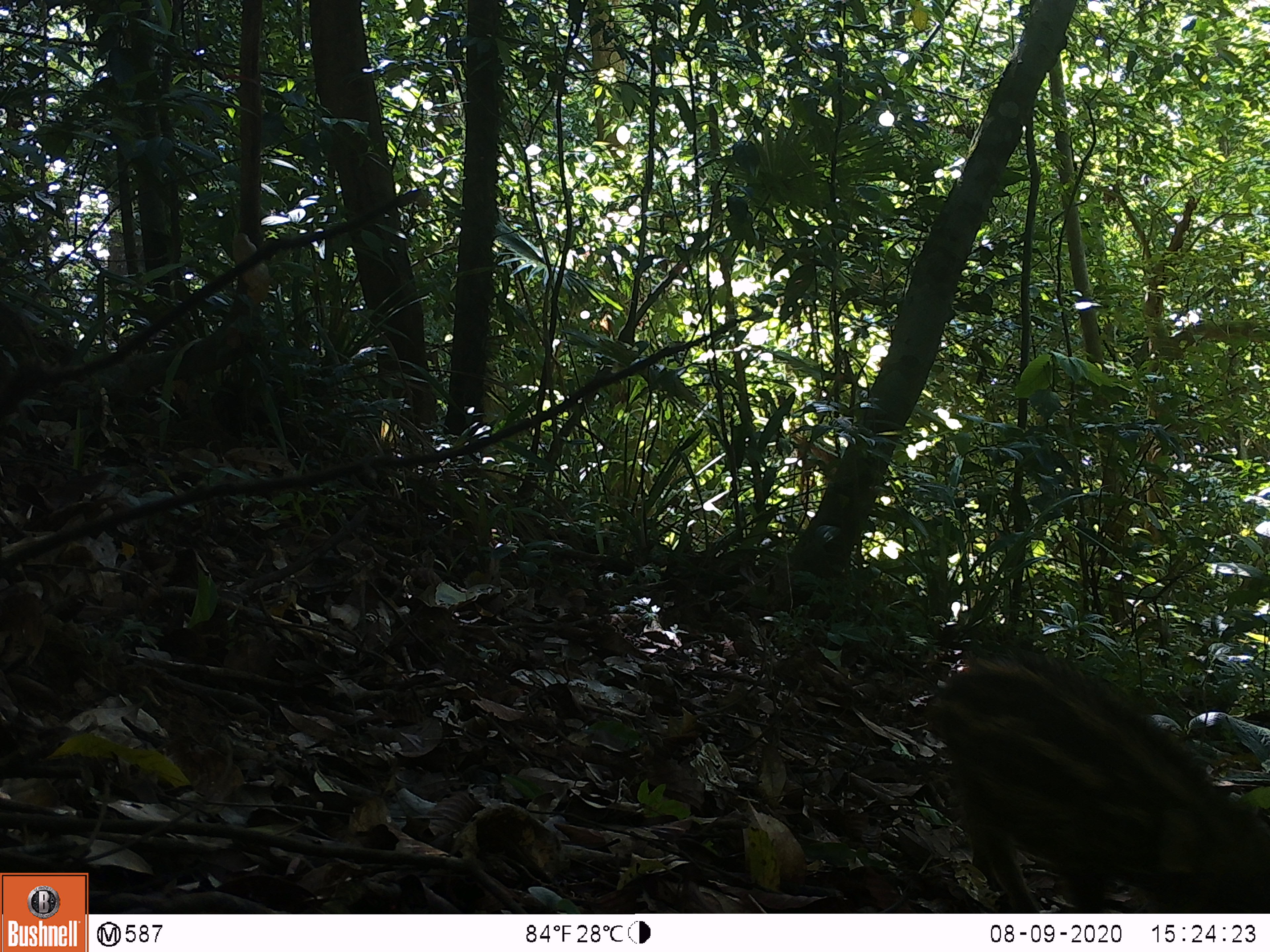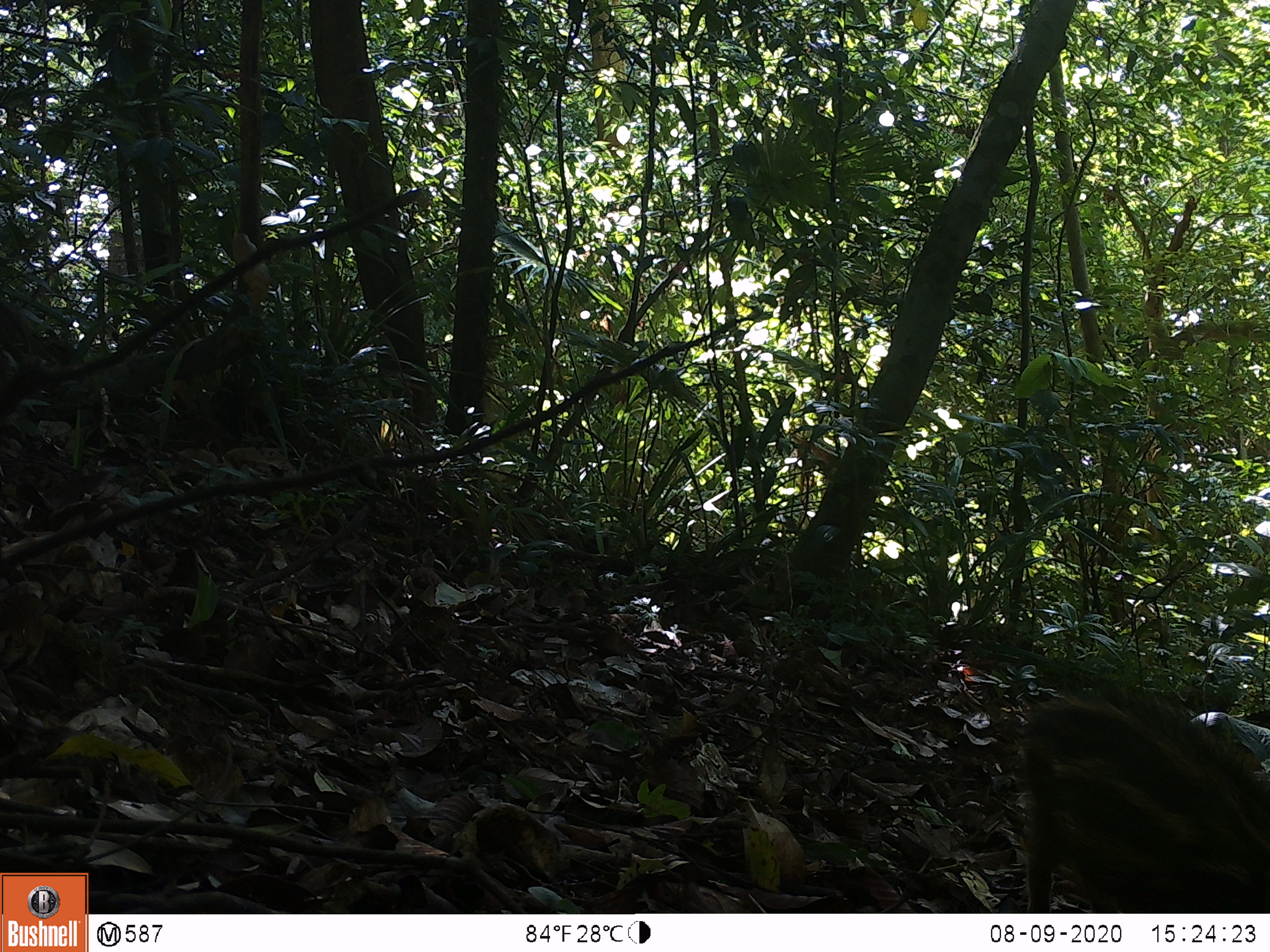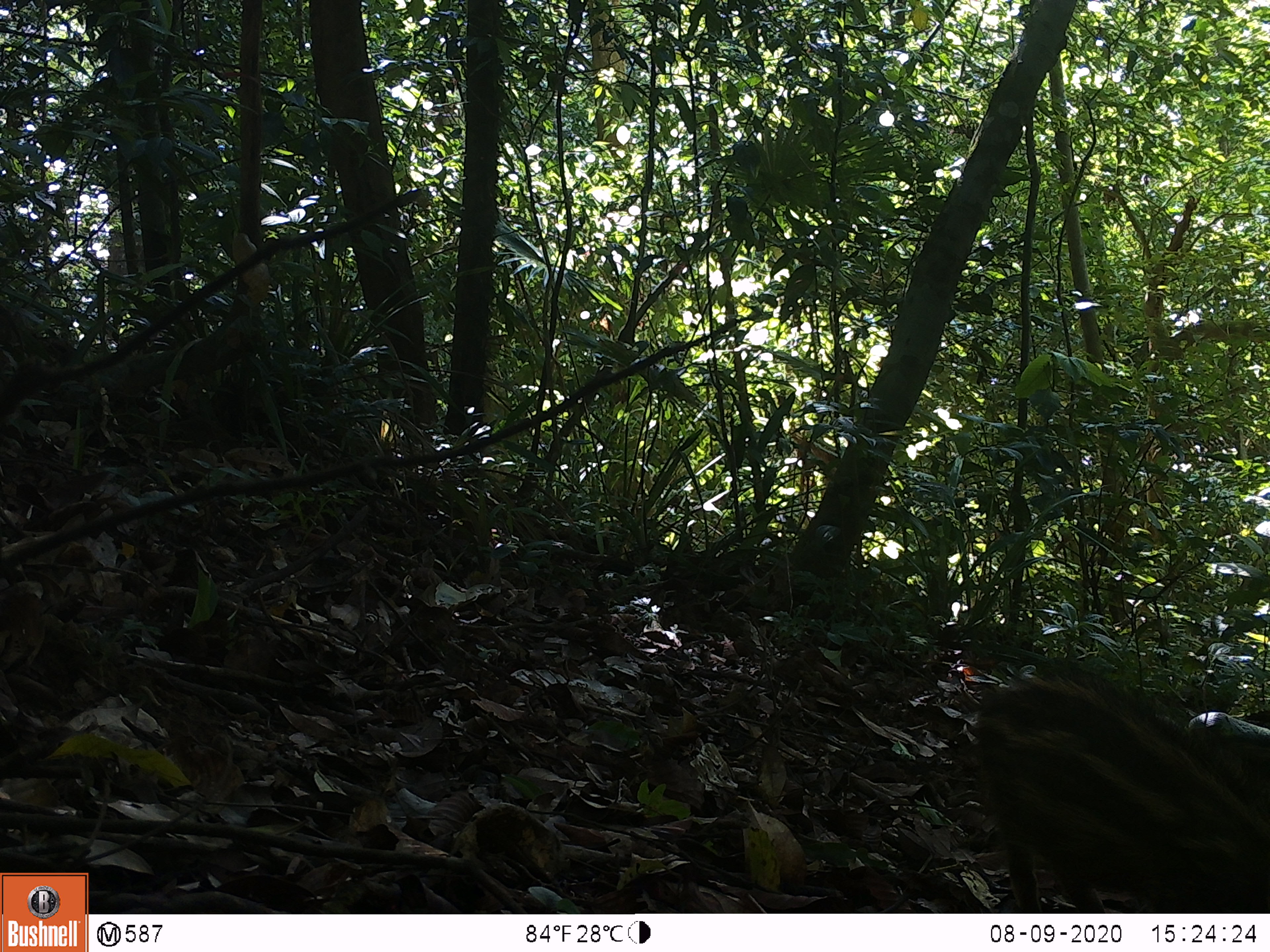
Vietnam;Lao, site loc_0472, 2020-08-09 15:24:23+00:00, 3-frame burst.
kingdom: Animalia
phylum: Chordata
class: Mammalia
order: Artiodactyla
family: Suidae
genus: Sus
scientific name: Sus scrofa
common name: eurasian wild pig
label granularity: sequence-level